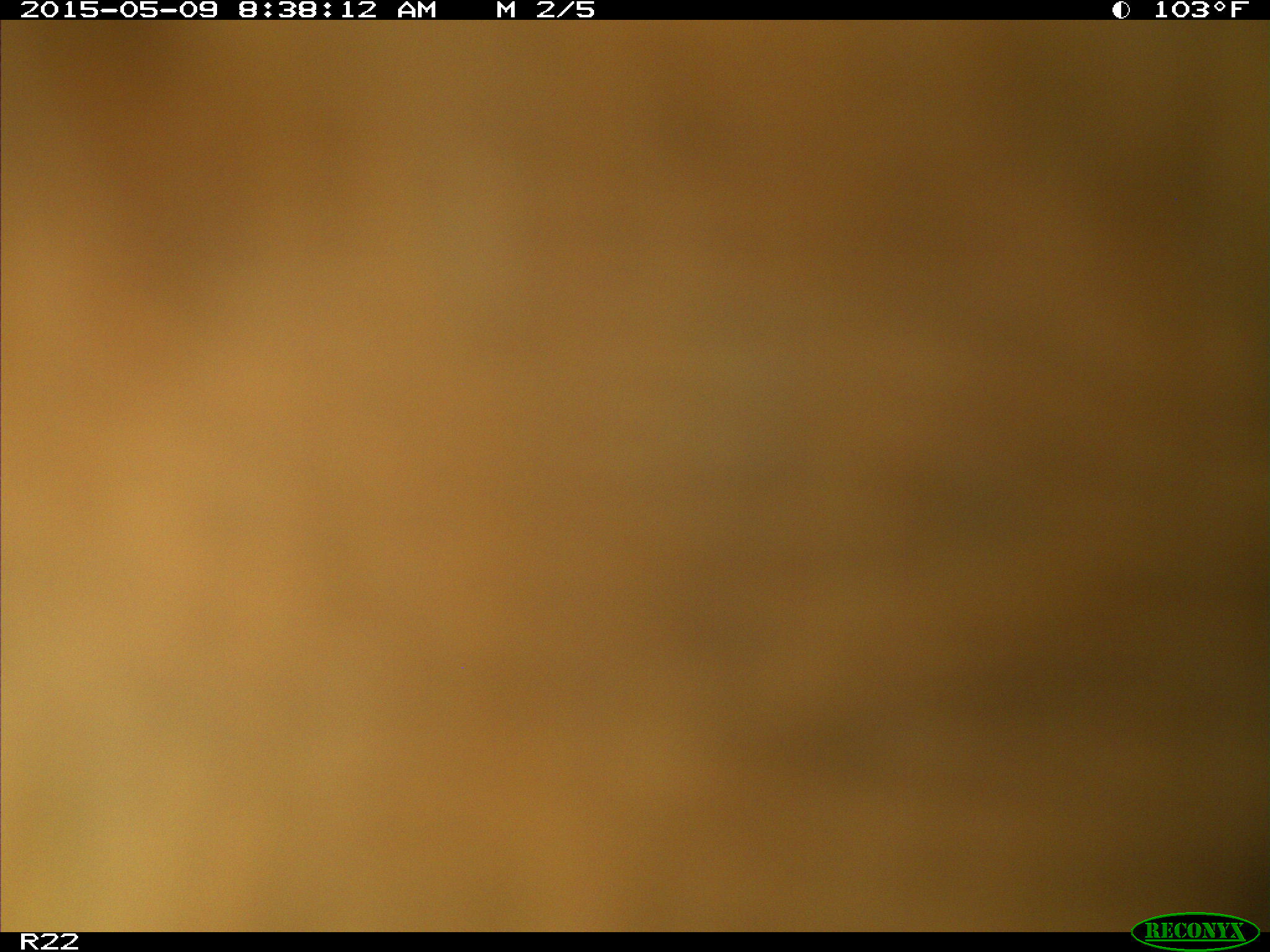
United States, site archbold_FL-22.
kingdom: Animalia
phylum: Chordata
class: Mammalia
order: Artiodactyla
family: Bovidae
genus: Bos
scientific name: Bos taurus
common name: domestic cow